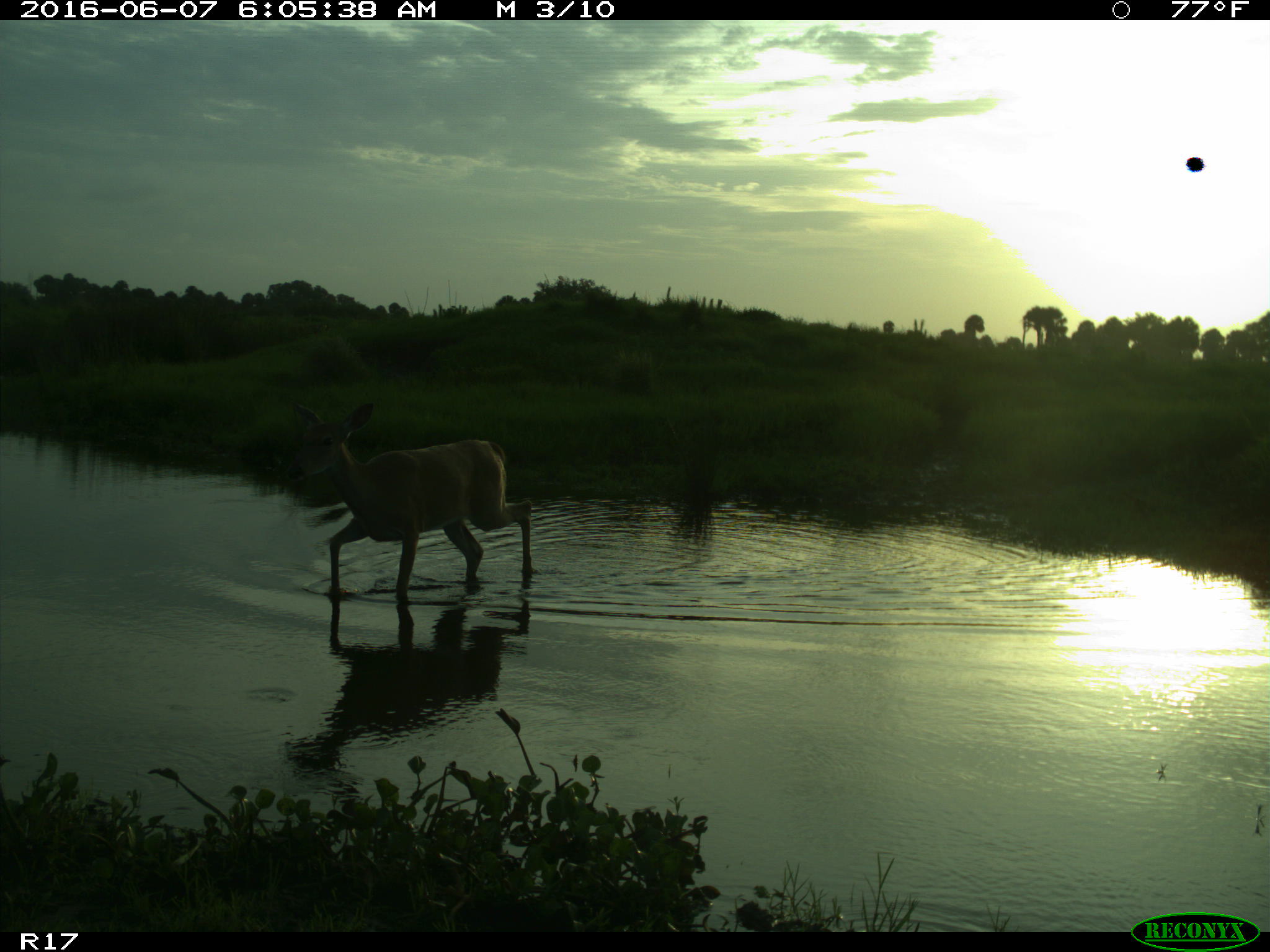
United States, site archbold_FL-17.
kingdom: Animalia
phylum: Chordata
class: Mammalia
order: Artiodactyla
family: Cervidae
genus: Odocoileus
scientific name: Odocoileus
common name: deer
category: unidentified deer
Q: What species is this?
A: Unidentified deer (deer) (Odocoileus).